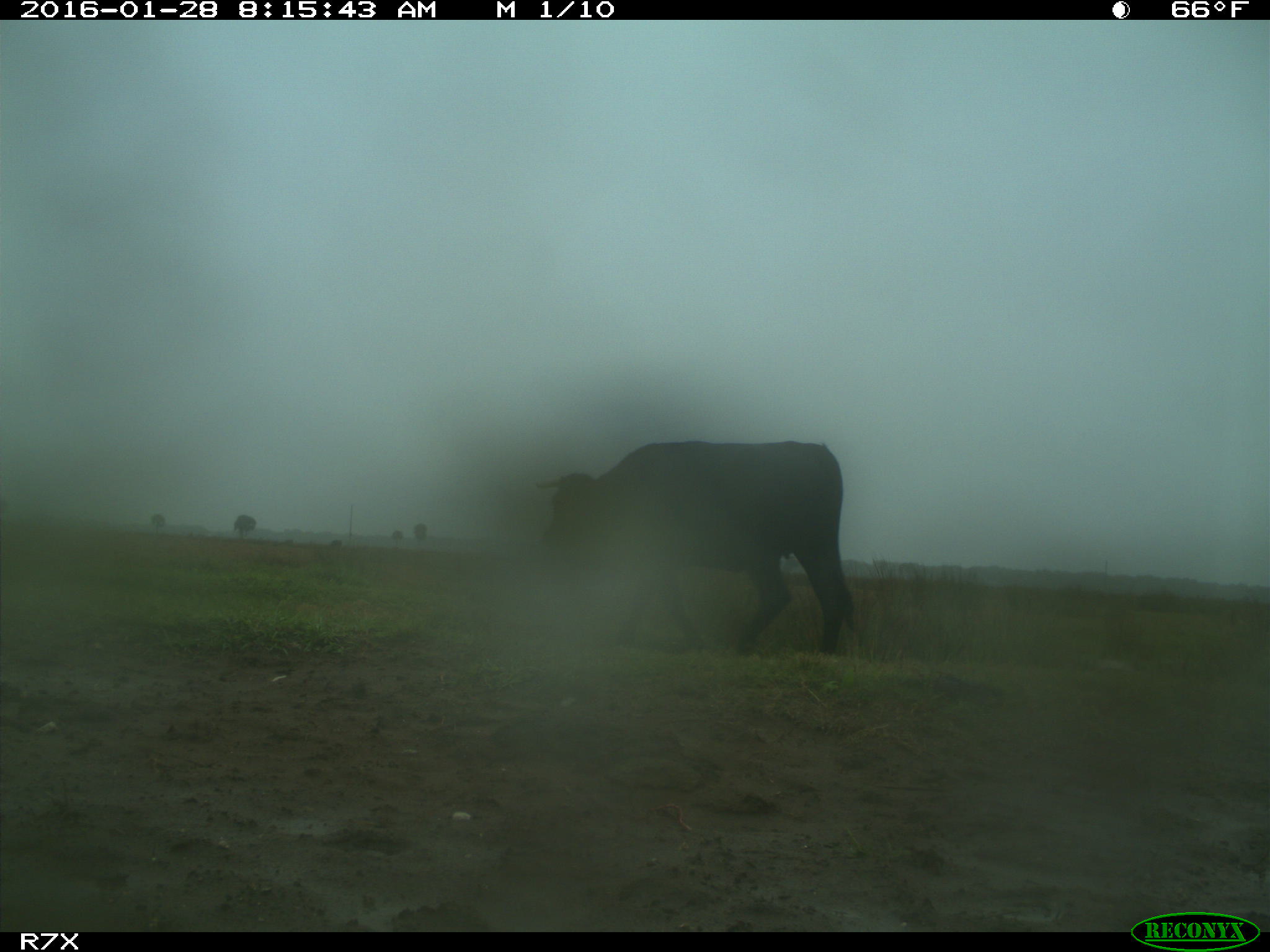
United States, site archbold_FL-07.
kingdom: Animalia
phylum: Chordata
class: Mammalia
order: Artiodactyla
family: Bovidae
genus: Bos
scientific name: Bos taurus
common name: domestic cow